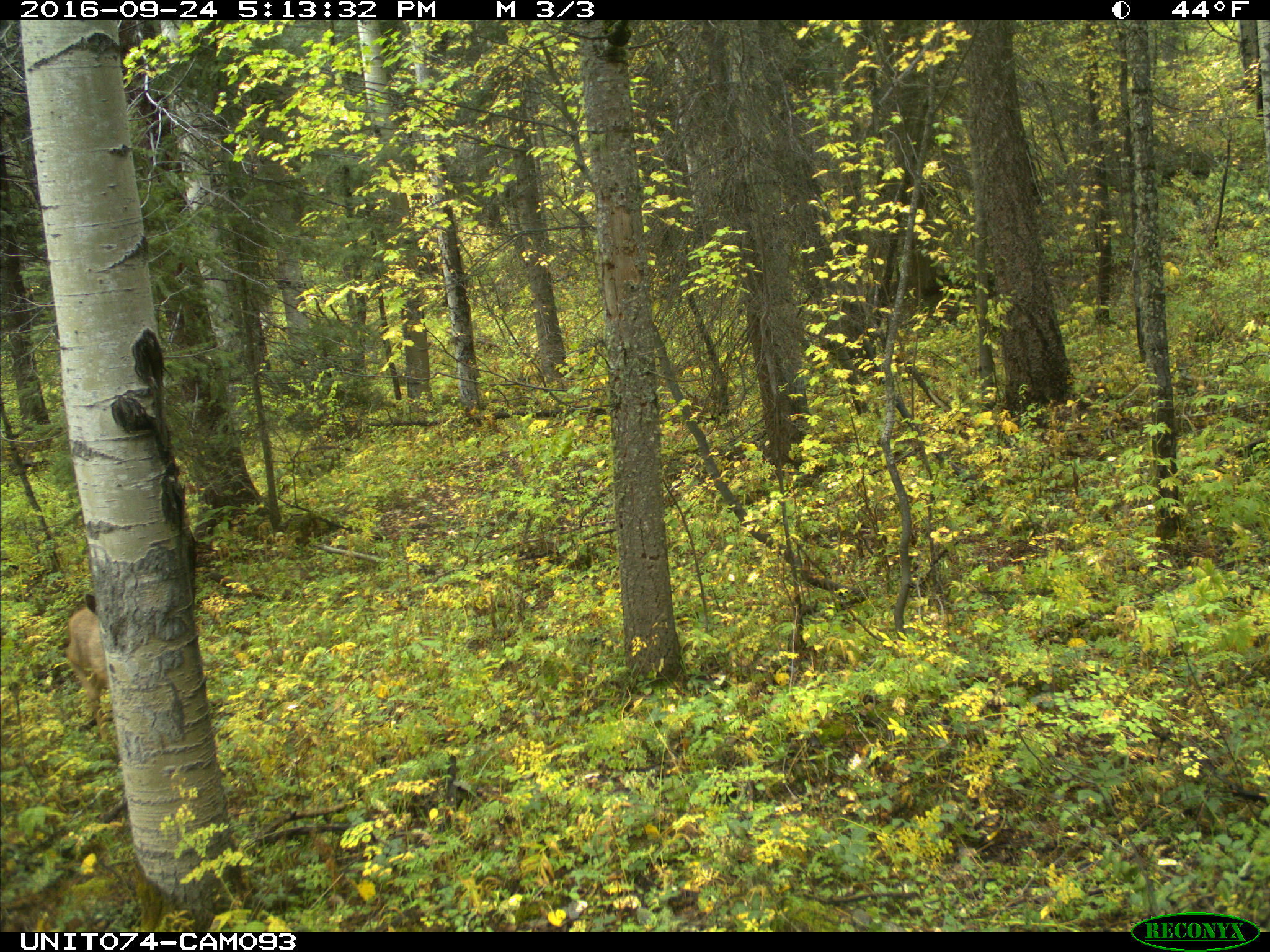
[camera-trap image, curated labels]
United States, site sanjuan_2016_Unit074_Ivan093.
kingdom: Animalia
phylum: Chordata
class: Mammalia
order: Artiodactyla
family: Cervidae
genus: Odocoileus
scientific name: Odocoileus hemionus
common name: mule deer